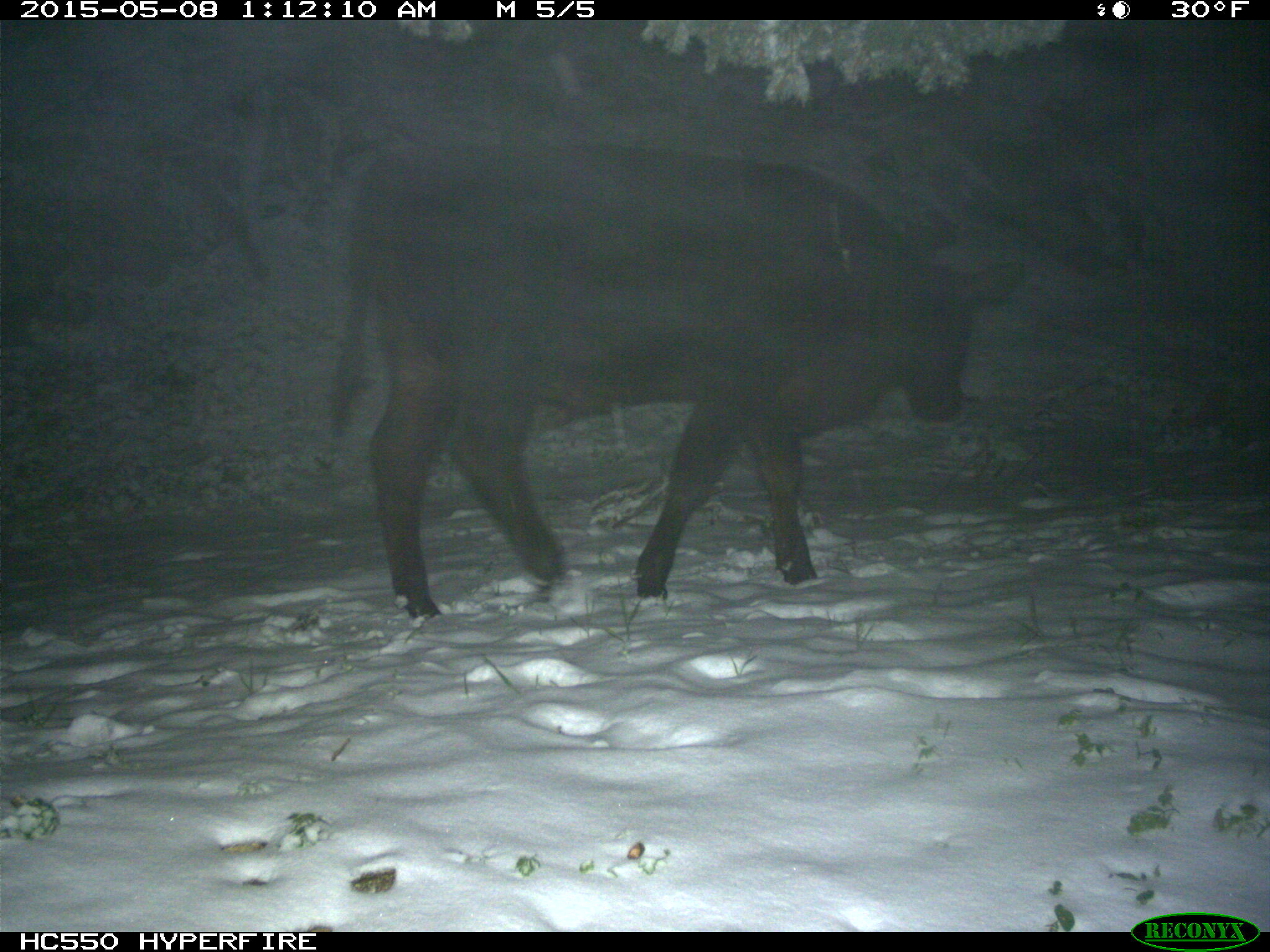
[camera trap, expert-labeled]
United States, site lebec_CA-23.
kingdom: Animalia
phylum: Chordata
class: Mammalia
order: Artiodactyla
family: Bovidae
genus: Bos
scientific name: Bos taurus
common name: domestic cow